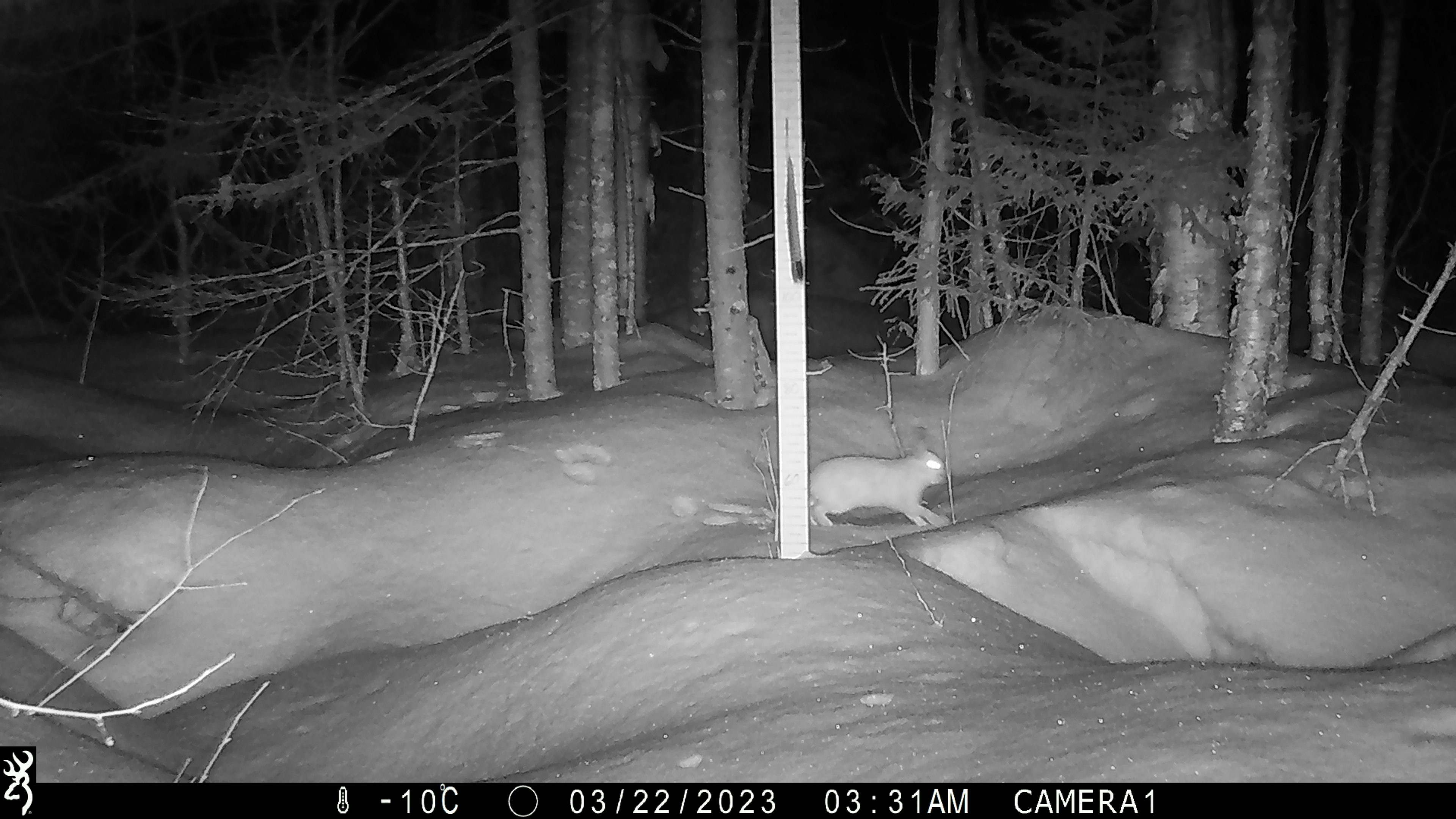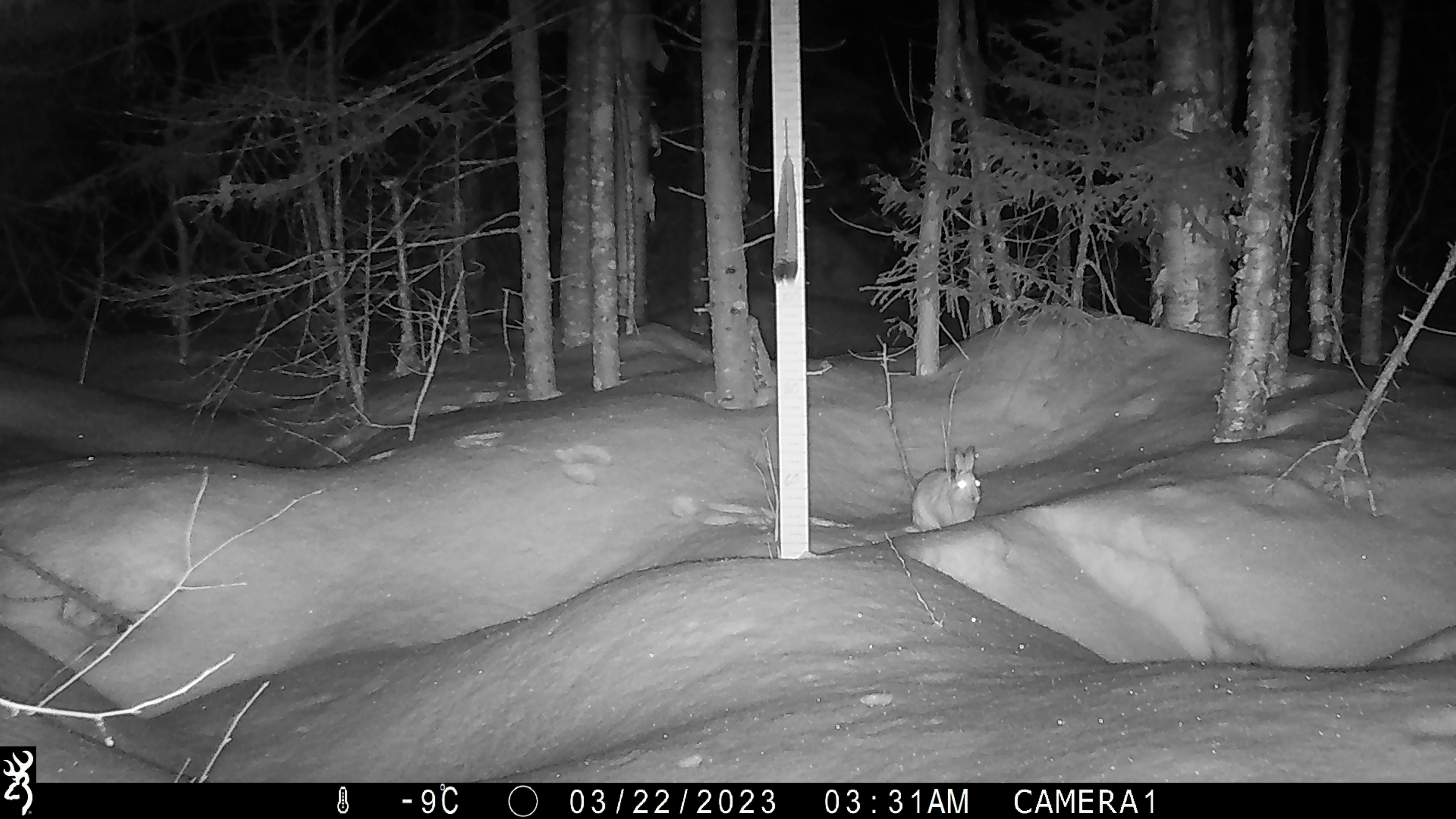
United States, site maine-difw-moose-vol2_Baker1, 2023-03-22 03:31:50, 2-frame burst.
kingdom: Animalia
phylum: Chordata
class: Mammalia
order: Lagomorpha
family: Leporidae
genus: Lepus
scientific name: Lepus americanus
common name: snowshoe hare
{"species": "snowshoe hare (Lepus americanus)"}